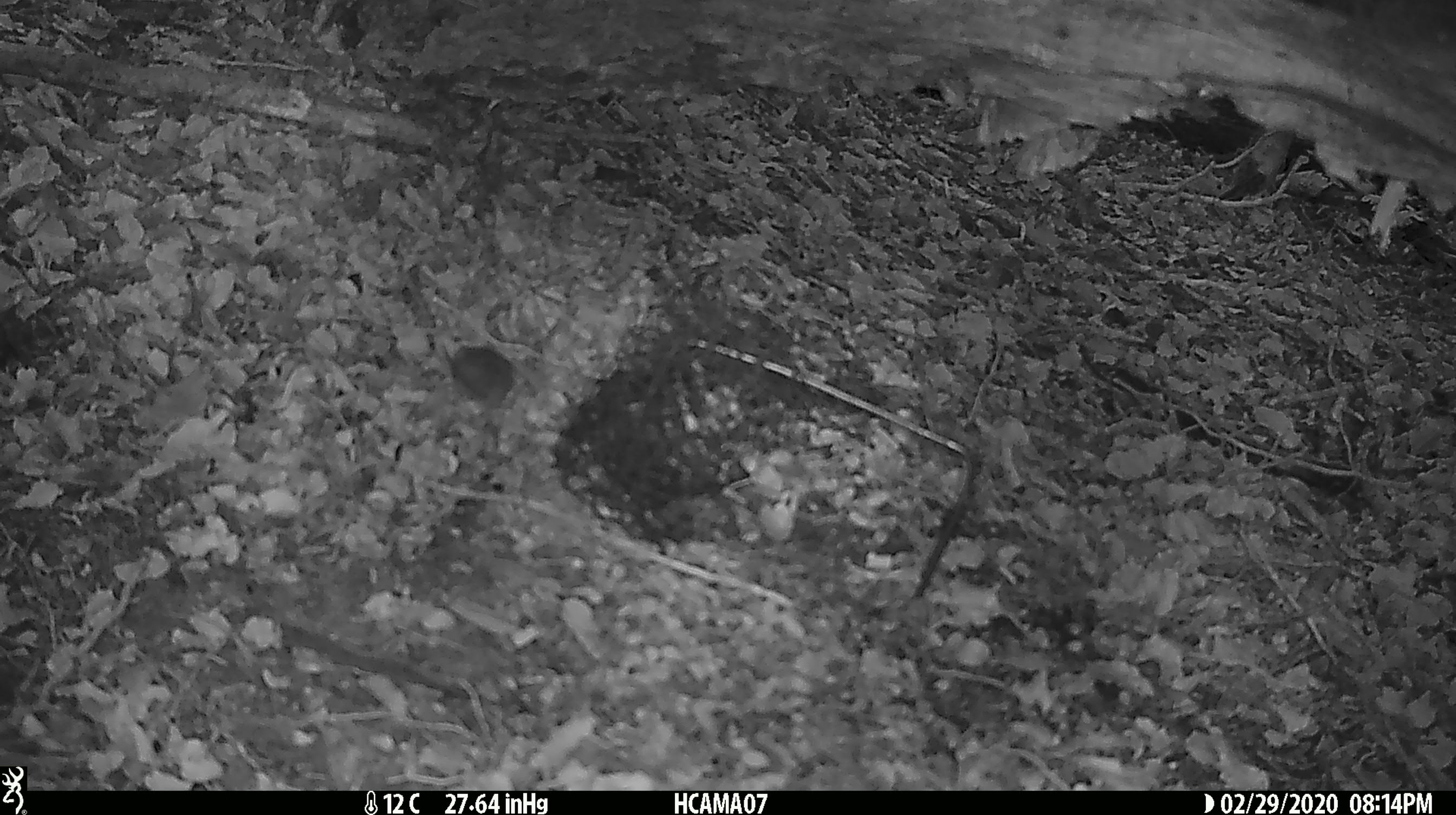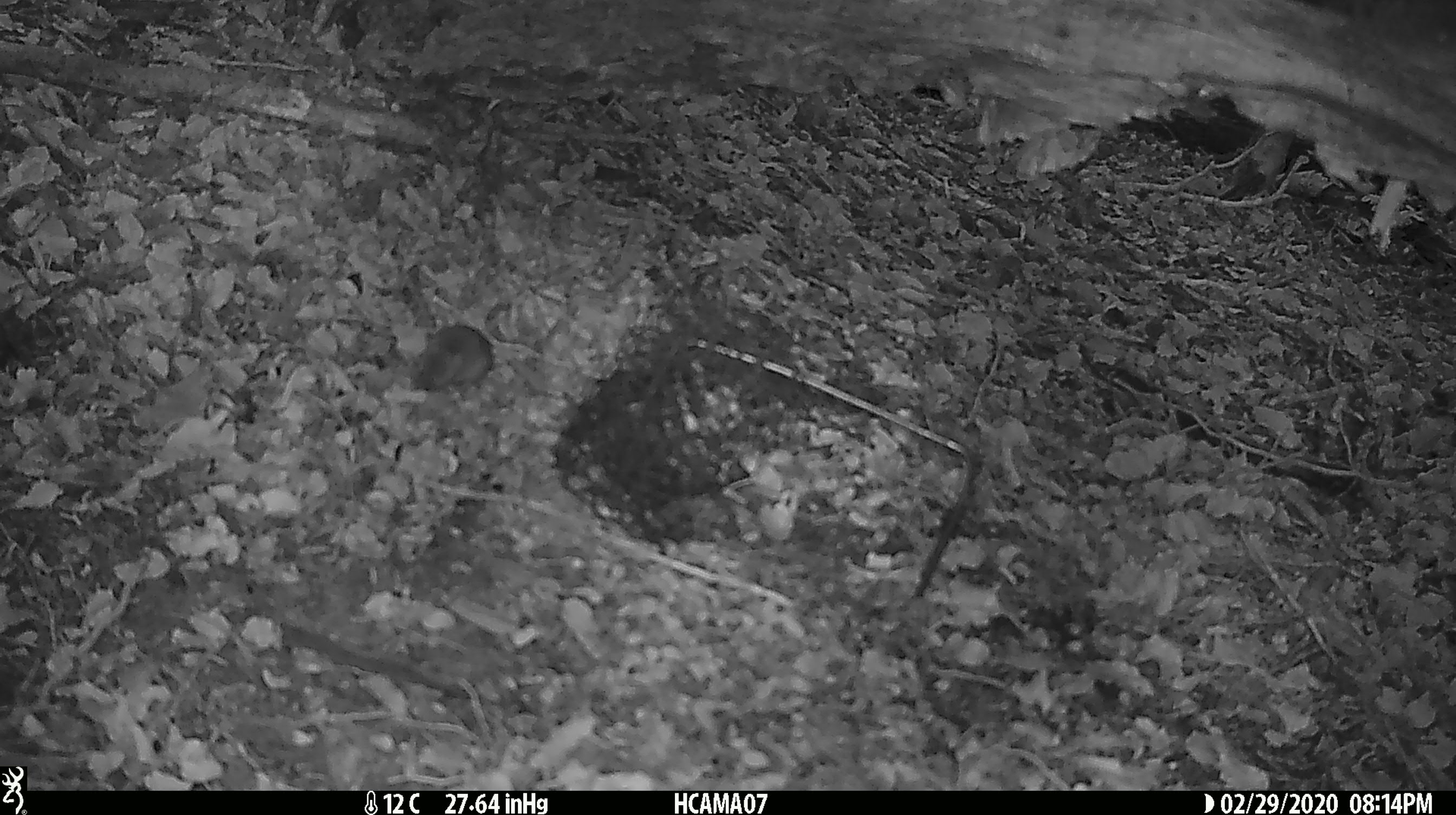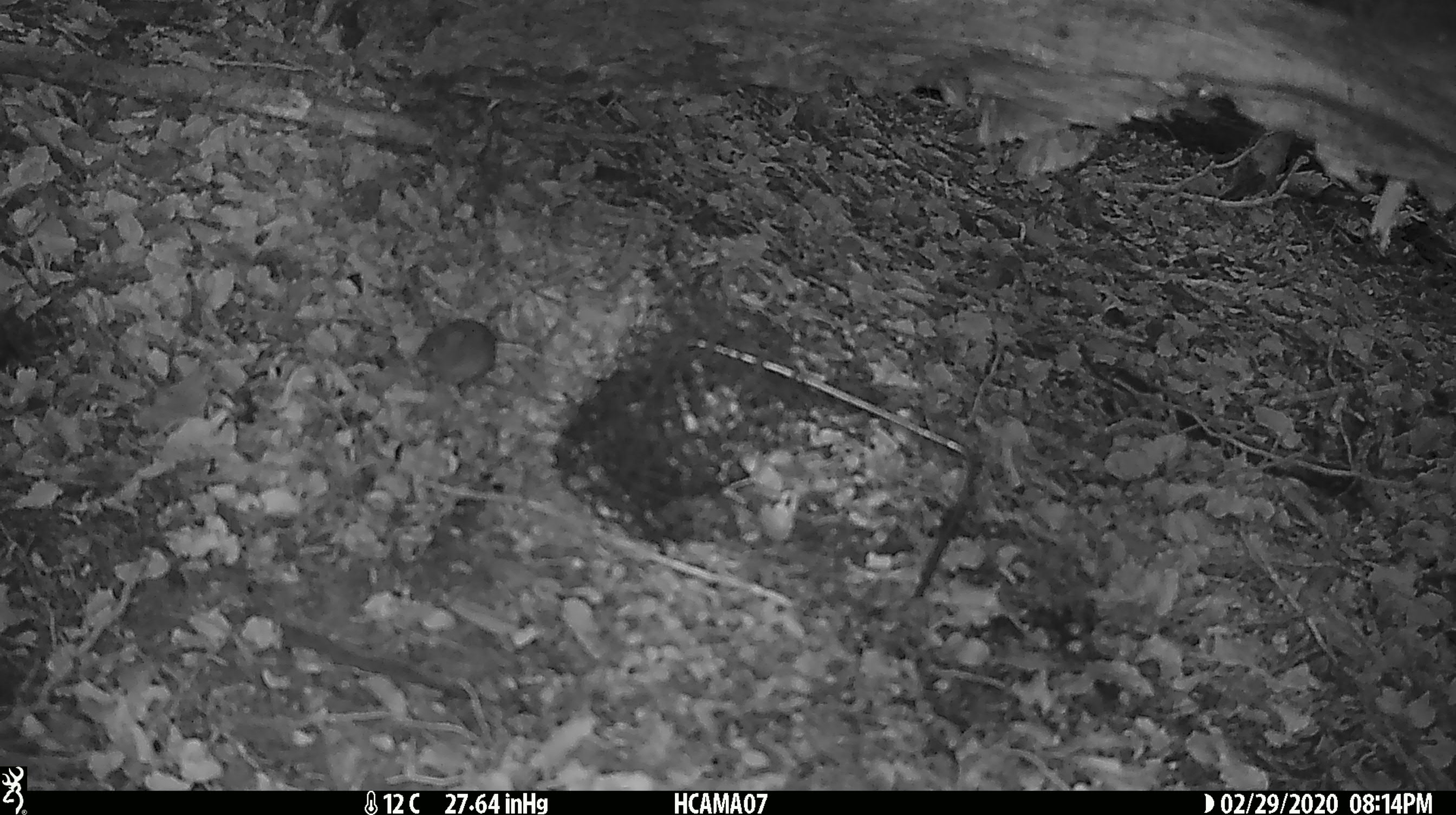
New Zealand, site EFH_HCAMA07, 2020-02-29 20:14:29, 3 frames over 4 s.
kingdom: Animalia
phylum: Chordata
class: Mammalia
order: Rodentia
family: Muridae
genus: Mus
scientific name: Mus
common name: mouse